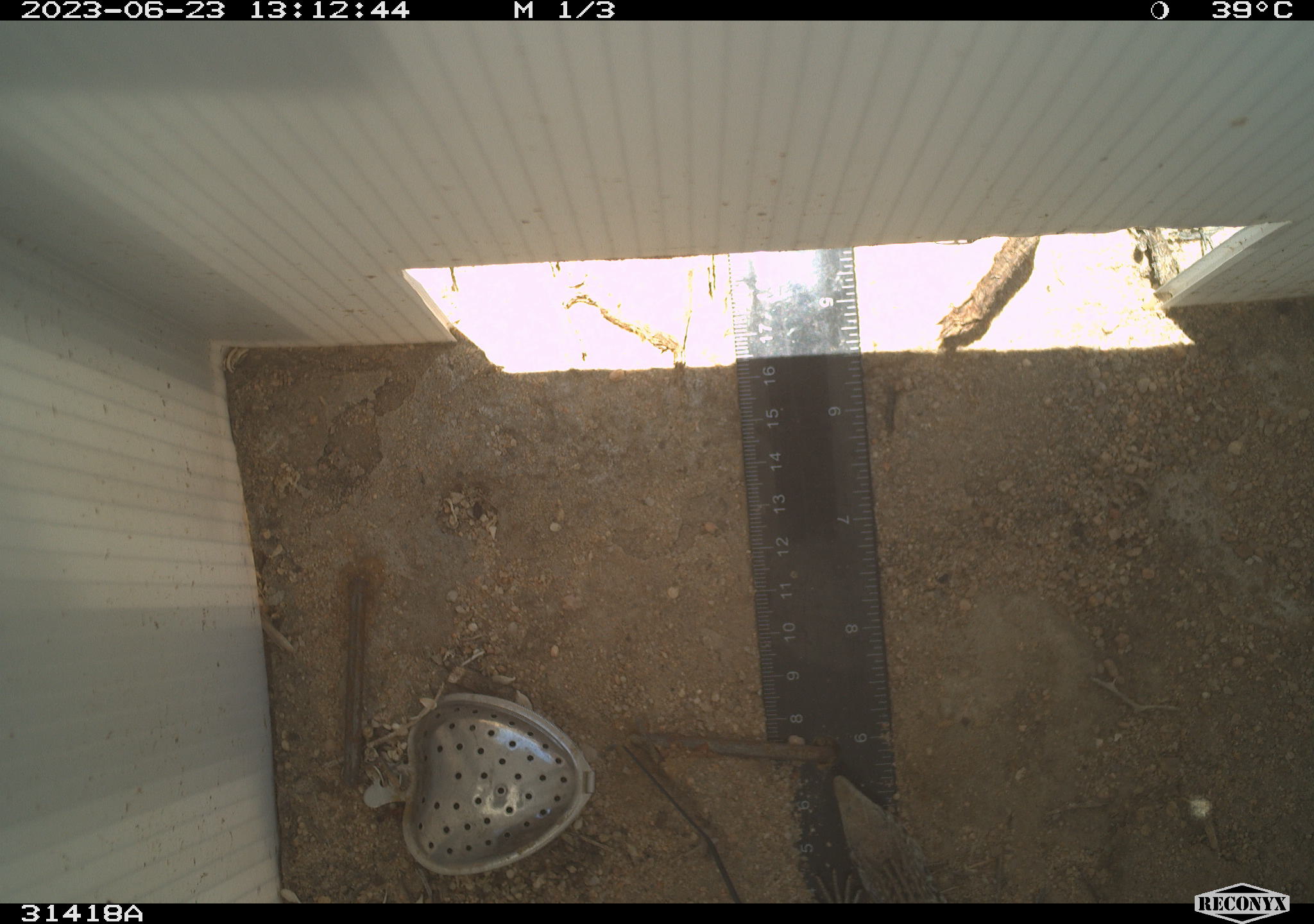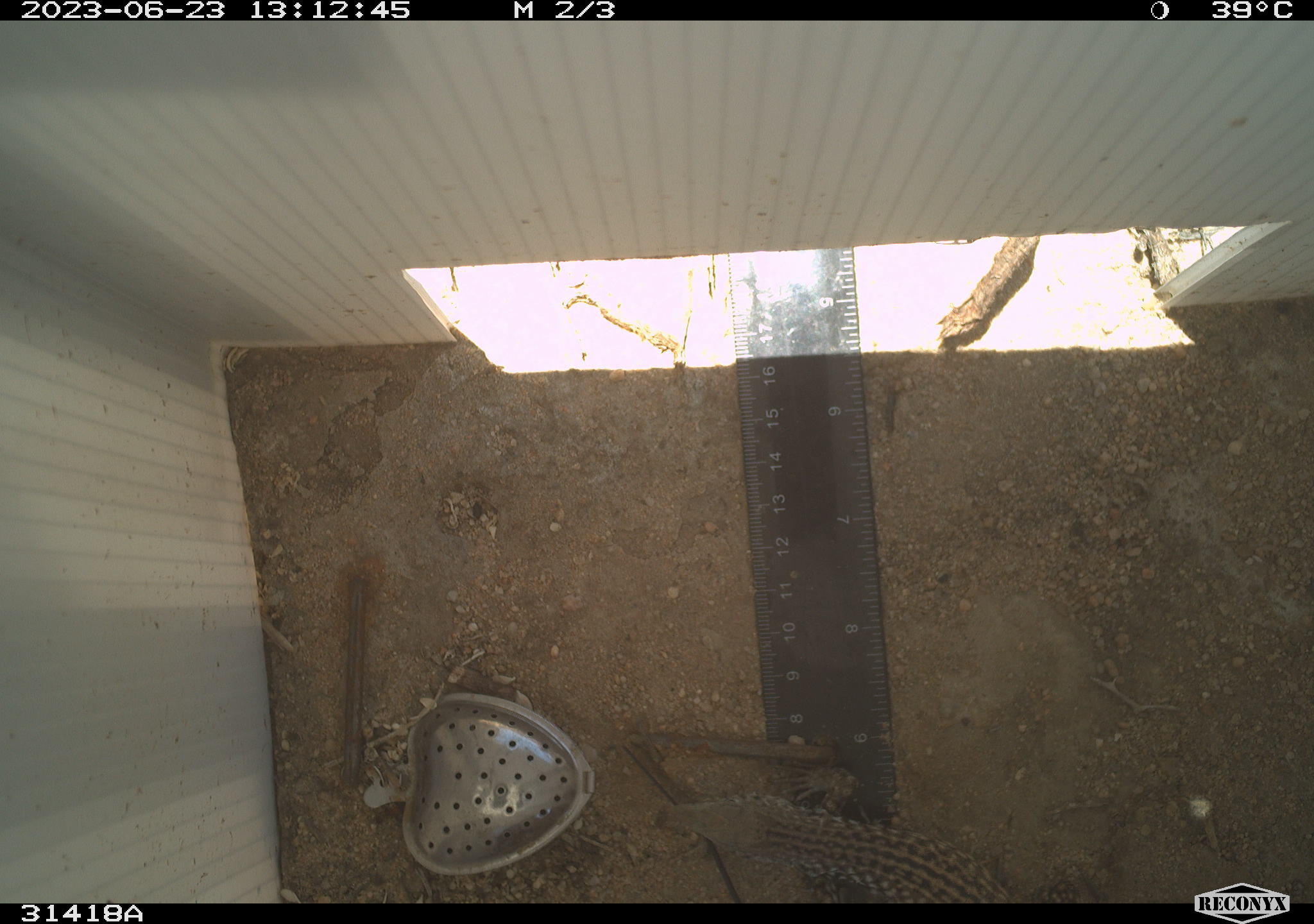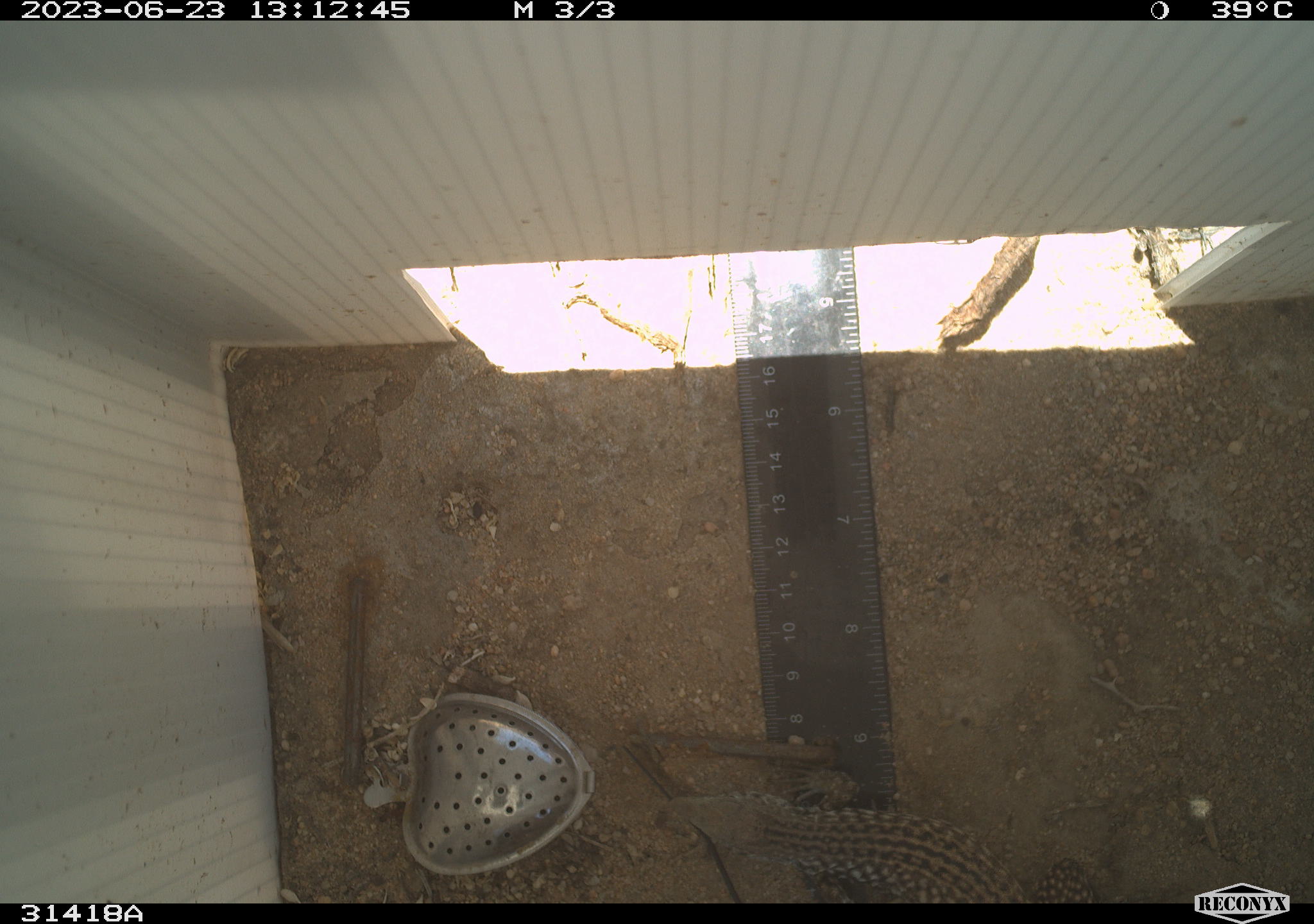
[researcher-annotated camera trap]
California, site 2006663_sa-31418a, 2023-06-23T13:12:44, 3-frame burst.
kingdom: Animalia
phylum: Chordata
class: Reptilia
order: Squamata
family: Teiidae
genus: Aspidoscelis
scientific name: Aspidoscelis tigris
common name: western whiptail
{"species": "western whiptail (Aspidoscelis tigris)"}